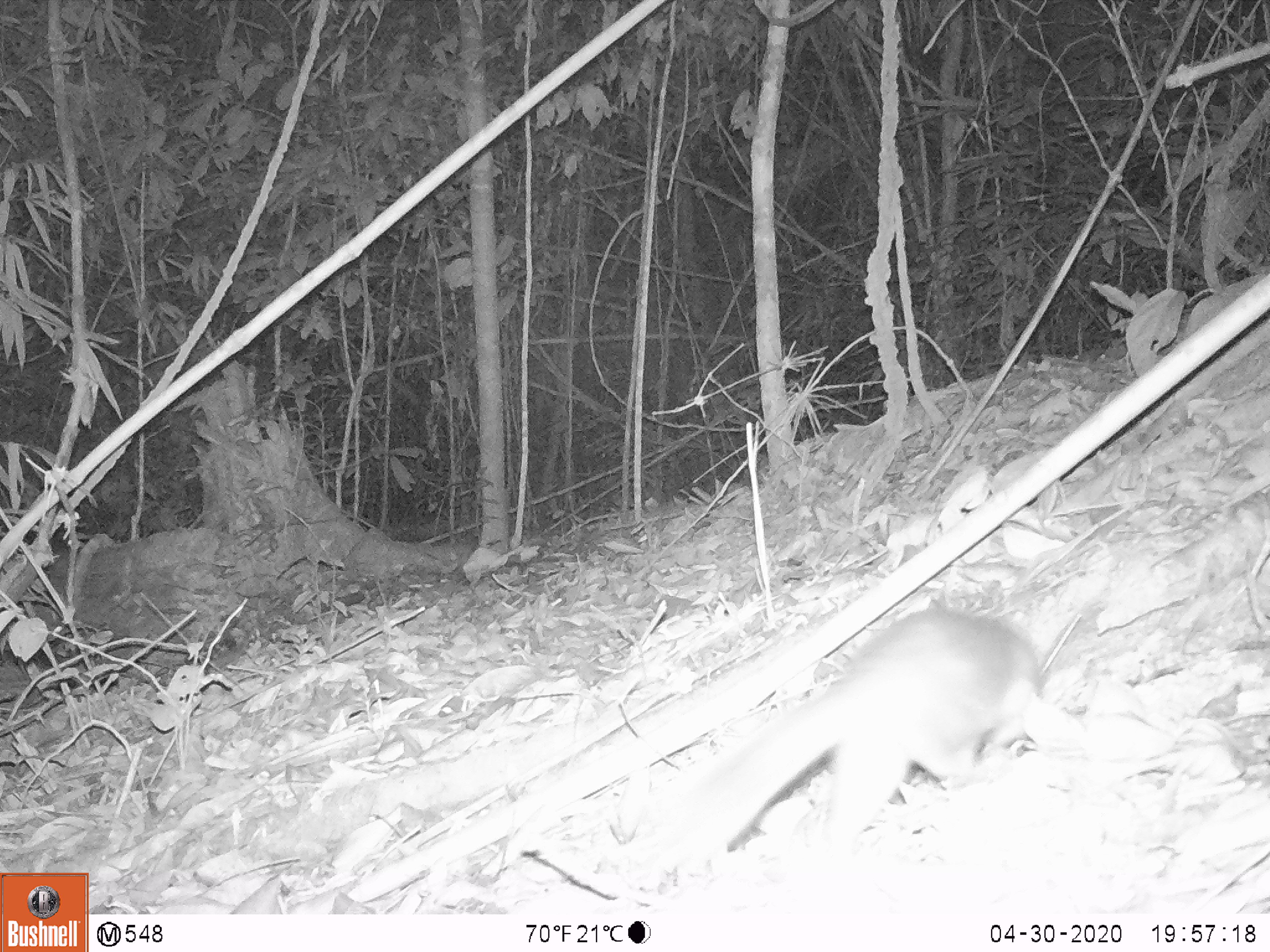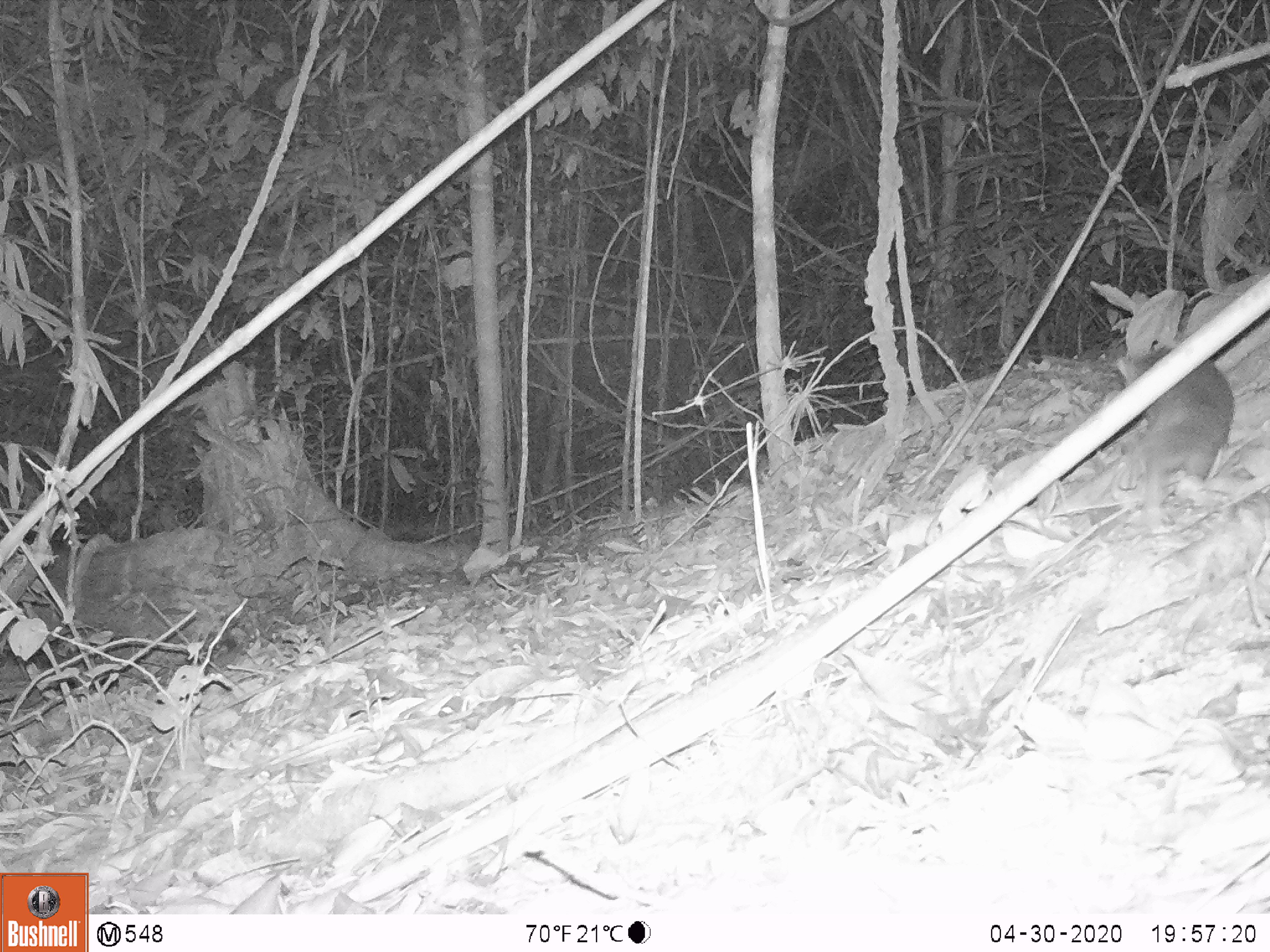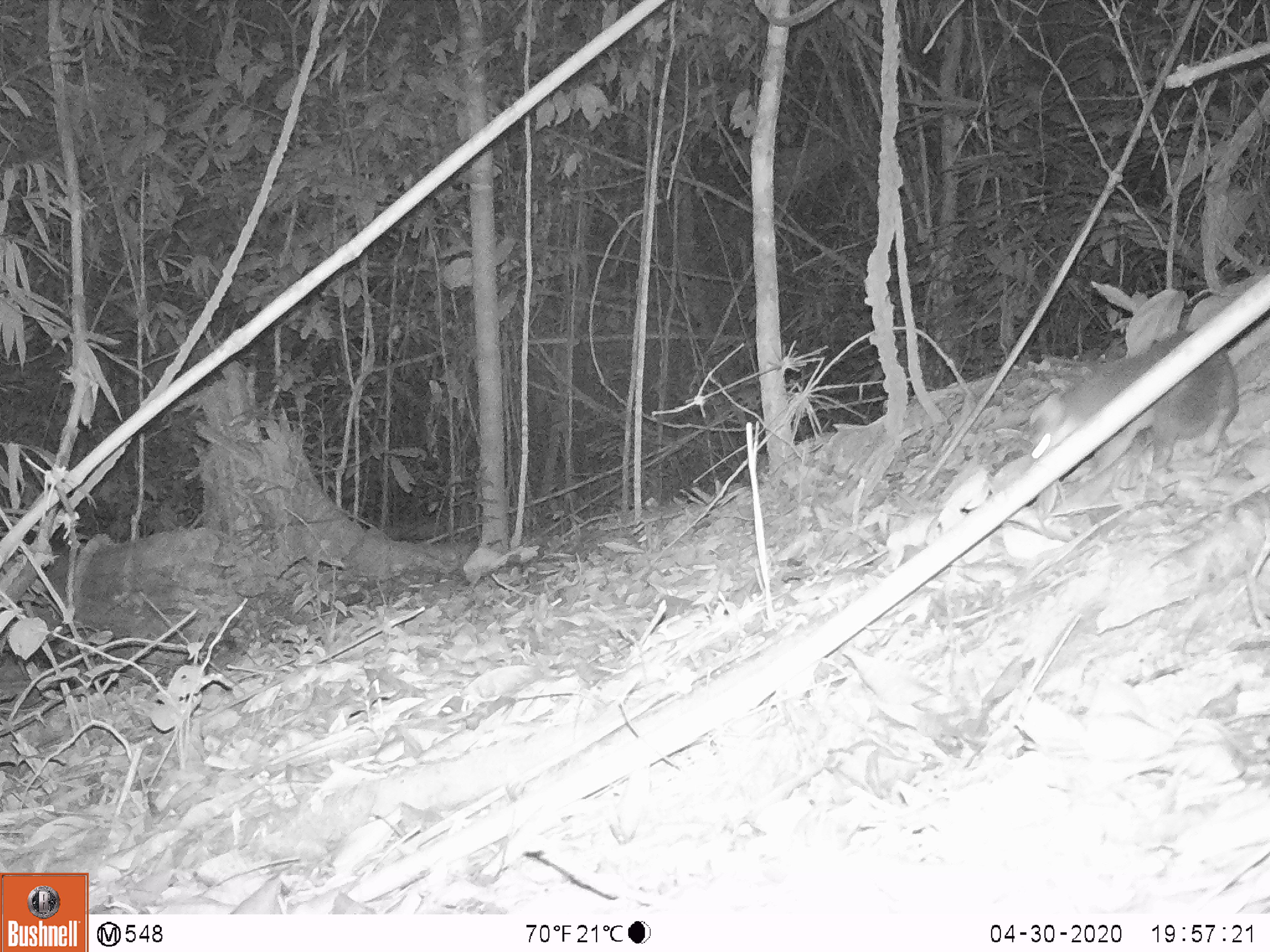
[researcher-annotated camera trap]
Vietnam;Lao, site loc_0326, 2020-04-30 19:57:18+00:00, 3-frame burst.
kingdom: Animalia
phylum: Chordata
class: Mammalia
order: Carnivora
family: Mustelidae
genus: Melogale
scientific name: Melogale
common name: ferret badger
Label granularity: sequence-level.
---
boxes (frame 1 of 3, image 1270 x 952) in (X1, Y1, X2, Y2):
ferret badger: (659, 607, 1042, 866)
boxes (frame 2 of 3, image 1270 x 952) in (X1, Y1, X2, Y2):
ferret badger: (1117, 348, 1235, 531)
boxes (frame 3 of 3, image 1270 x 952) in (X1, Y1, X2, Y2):
ferret badger: (1030, 333, 1238, 498)